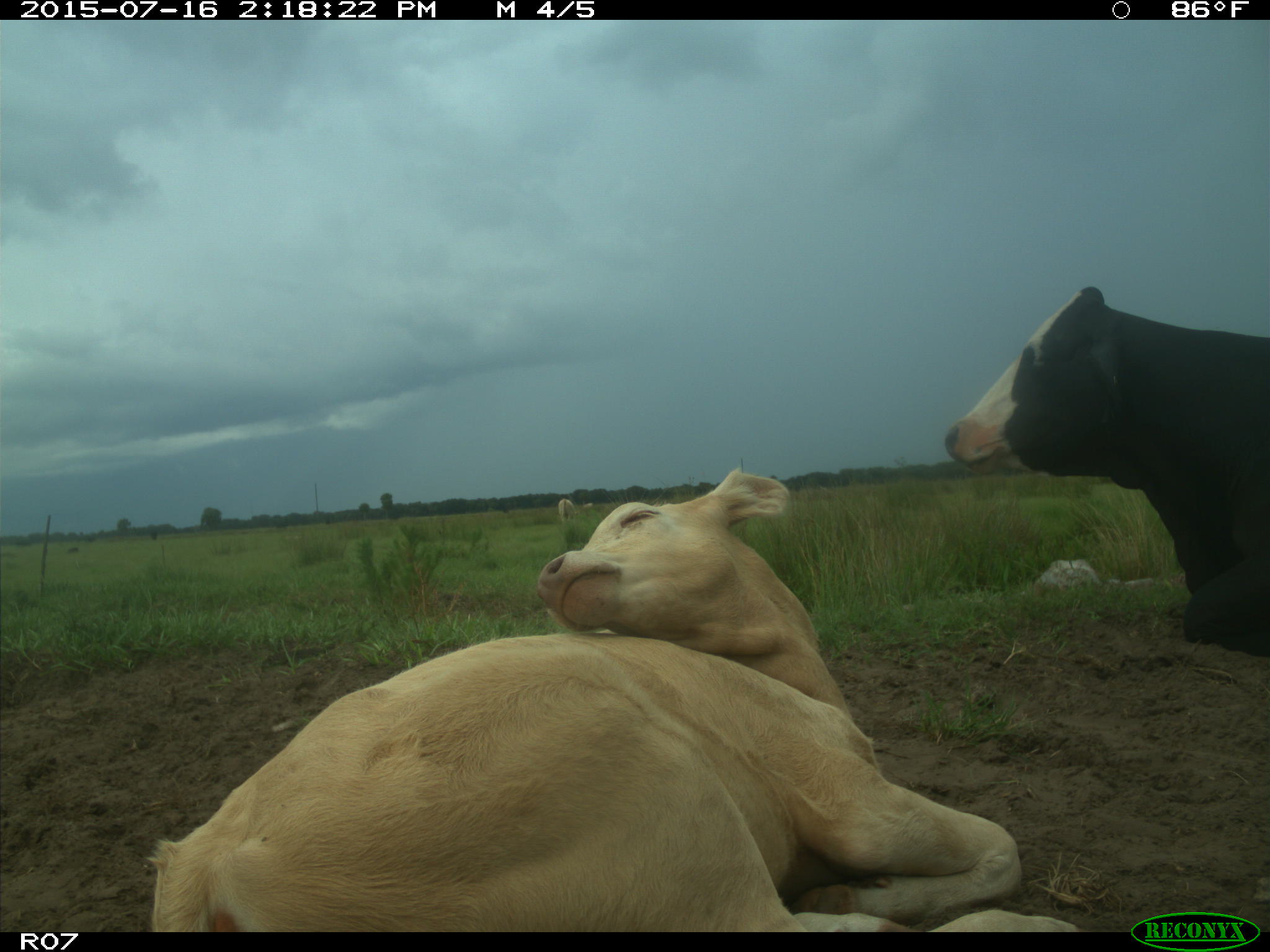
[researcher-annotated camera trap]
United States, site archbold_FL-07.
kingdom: Animalia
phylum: Chordata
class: Mammalia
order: Artiodactyla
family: Bovidae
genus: Bos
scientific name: Bos taurus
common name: domestic cow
Bos taurus (domestic cow).